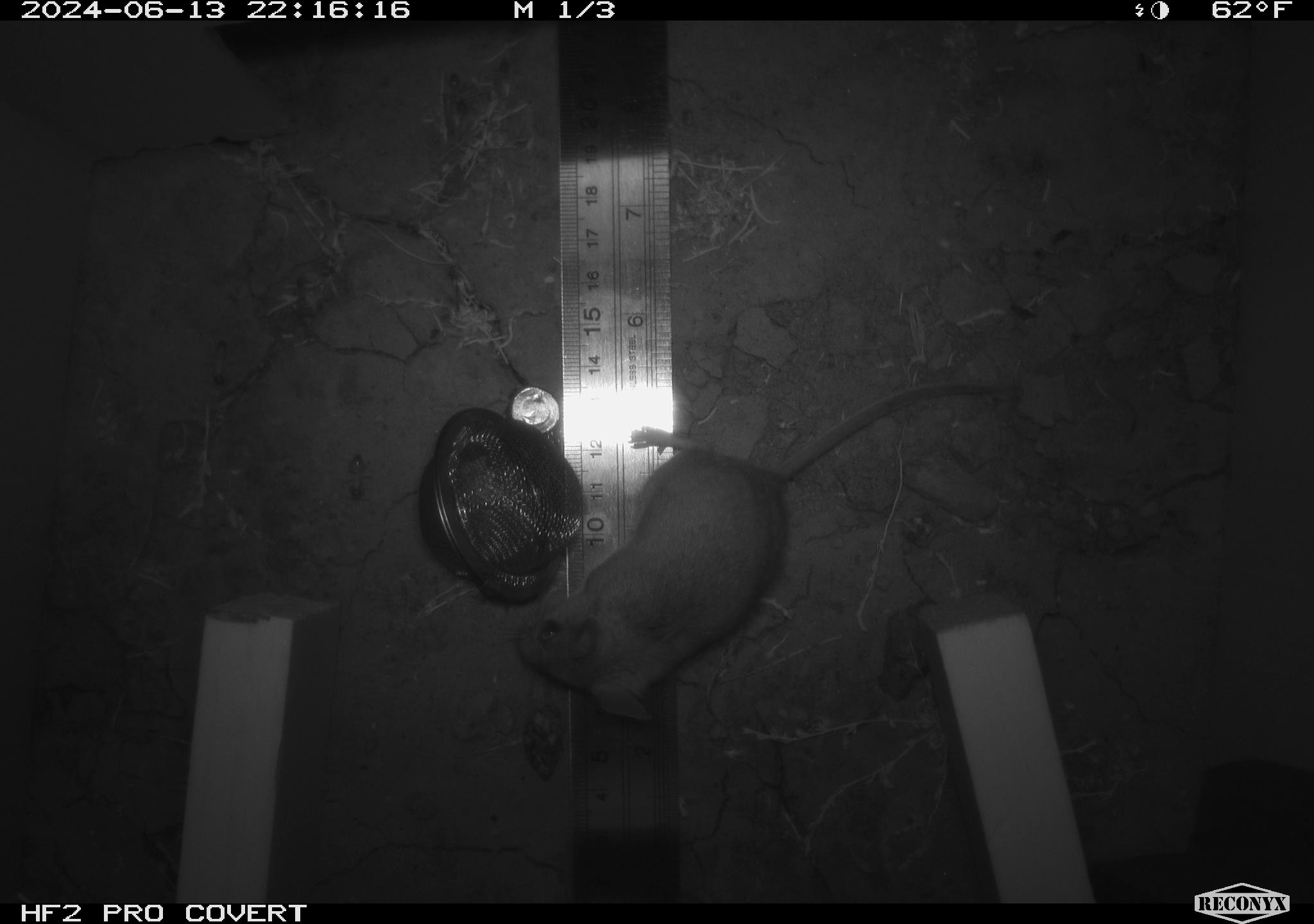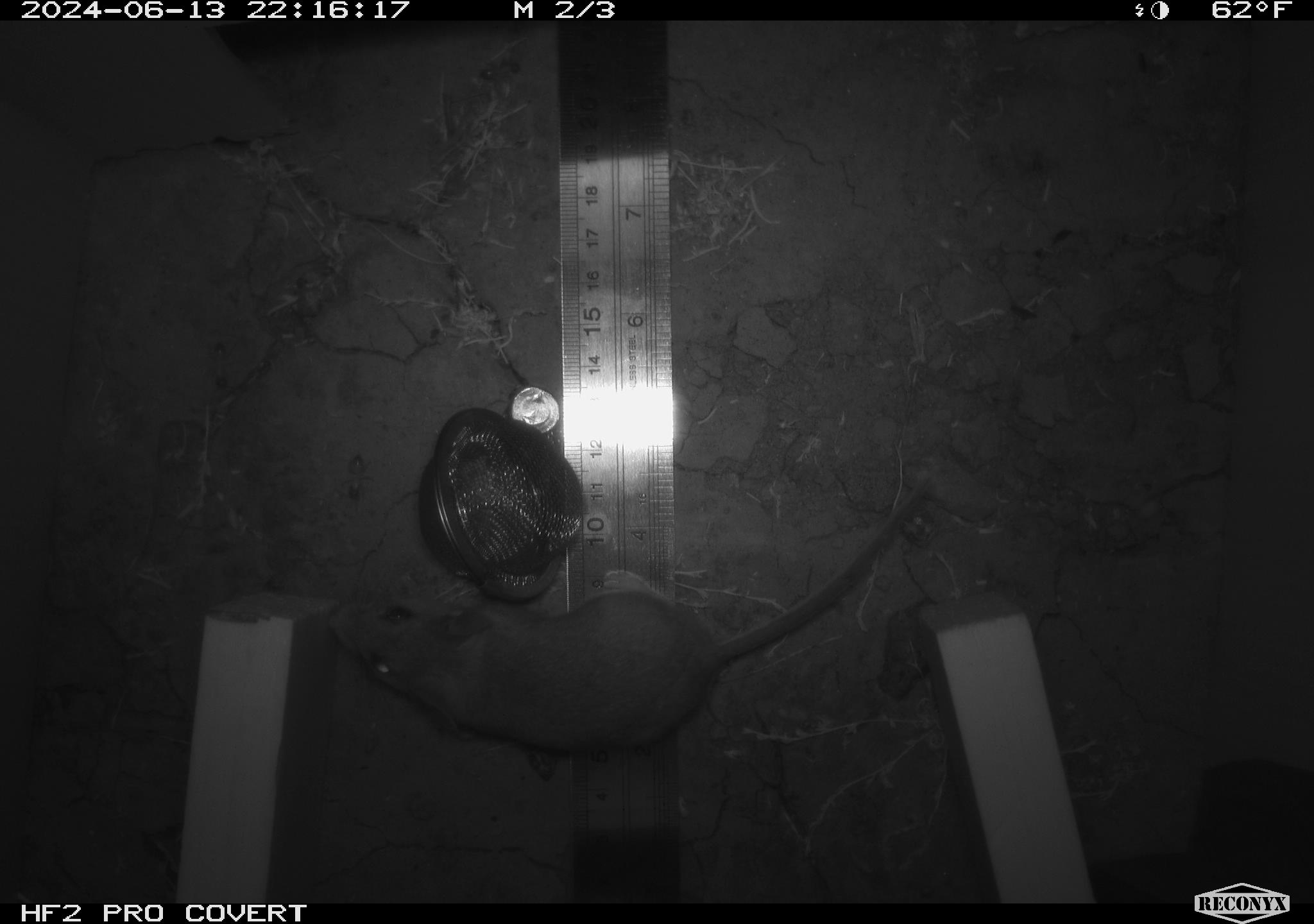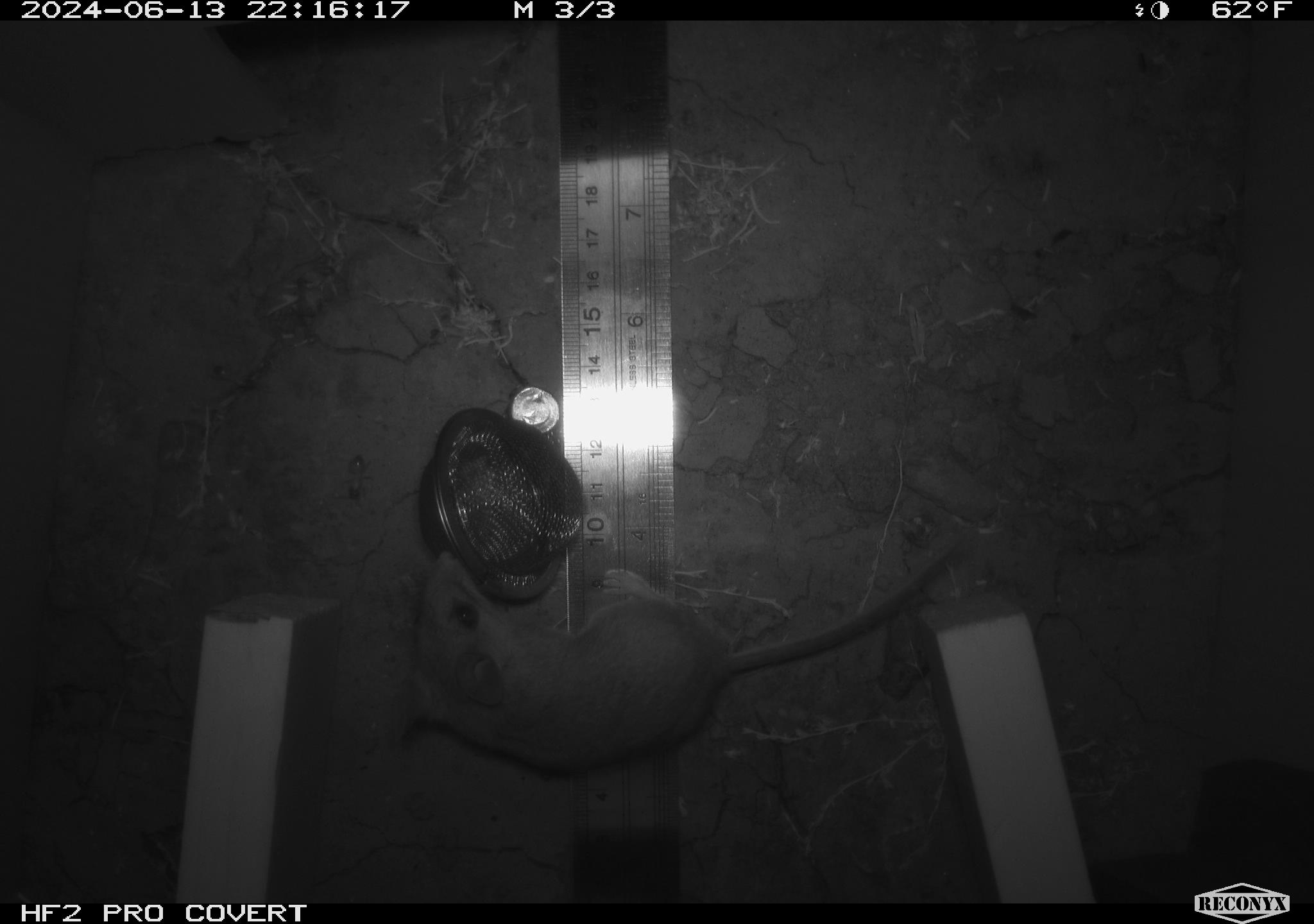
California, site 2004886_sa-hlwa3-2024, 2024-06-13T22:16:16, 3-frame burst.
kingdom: Animalia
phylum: Chordata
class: Mammalia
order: Rodentia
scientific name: Rodentia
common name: mouse species